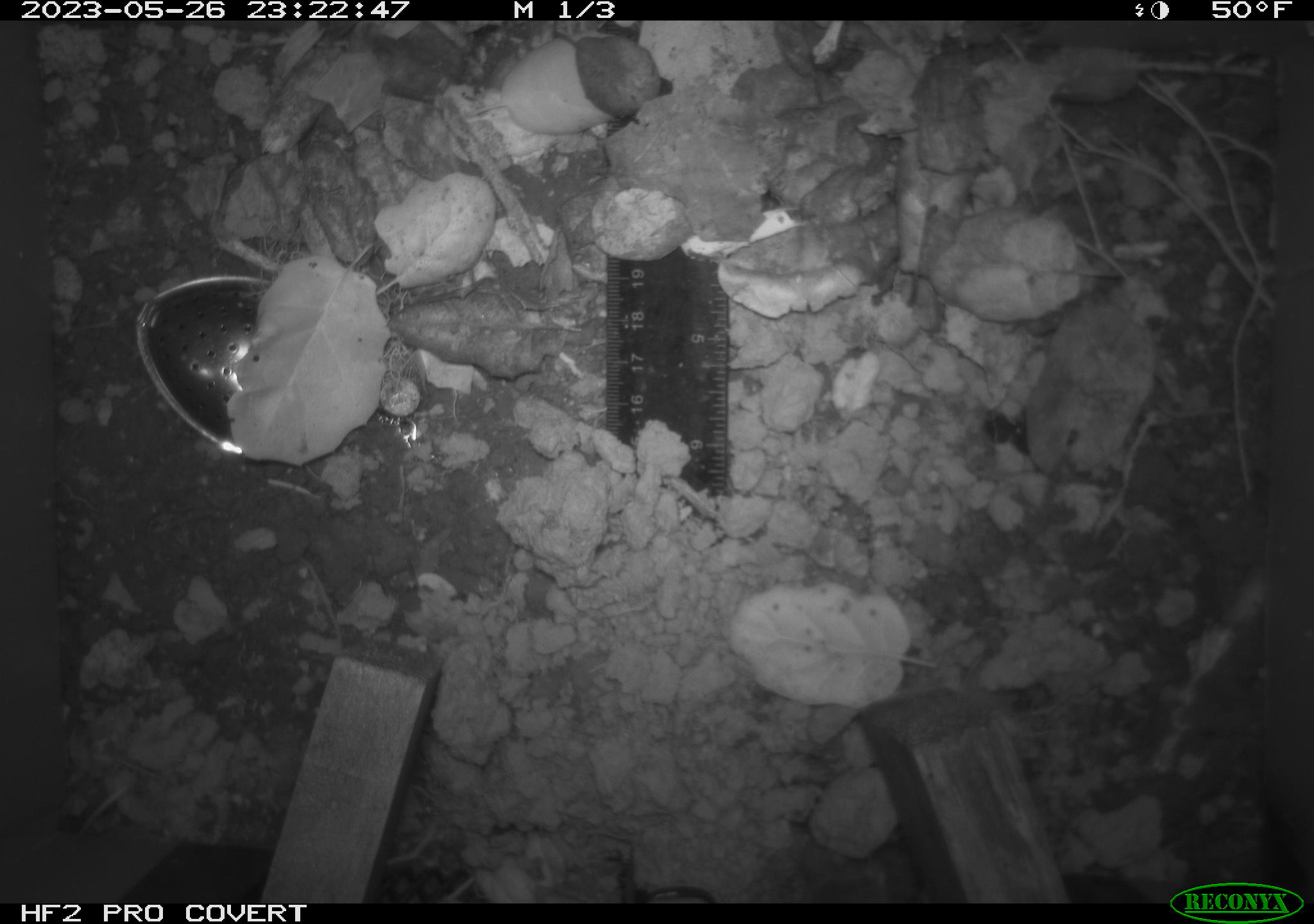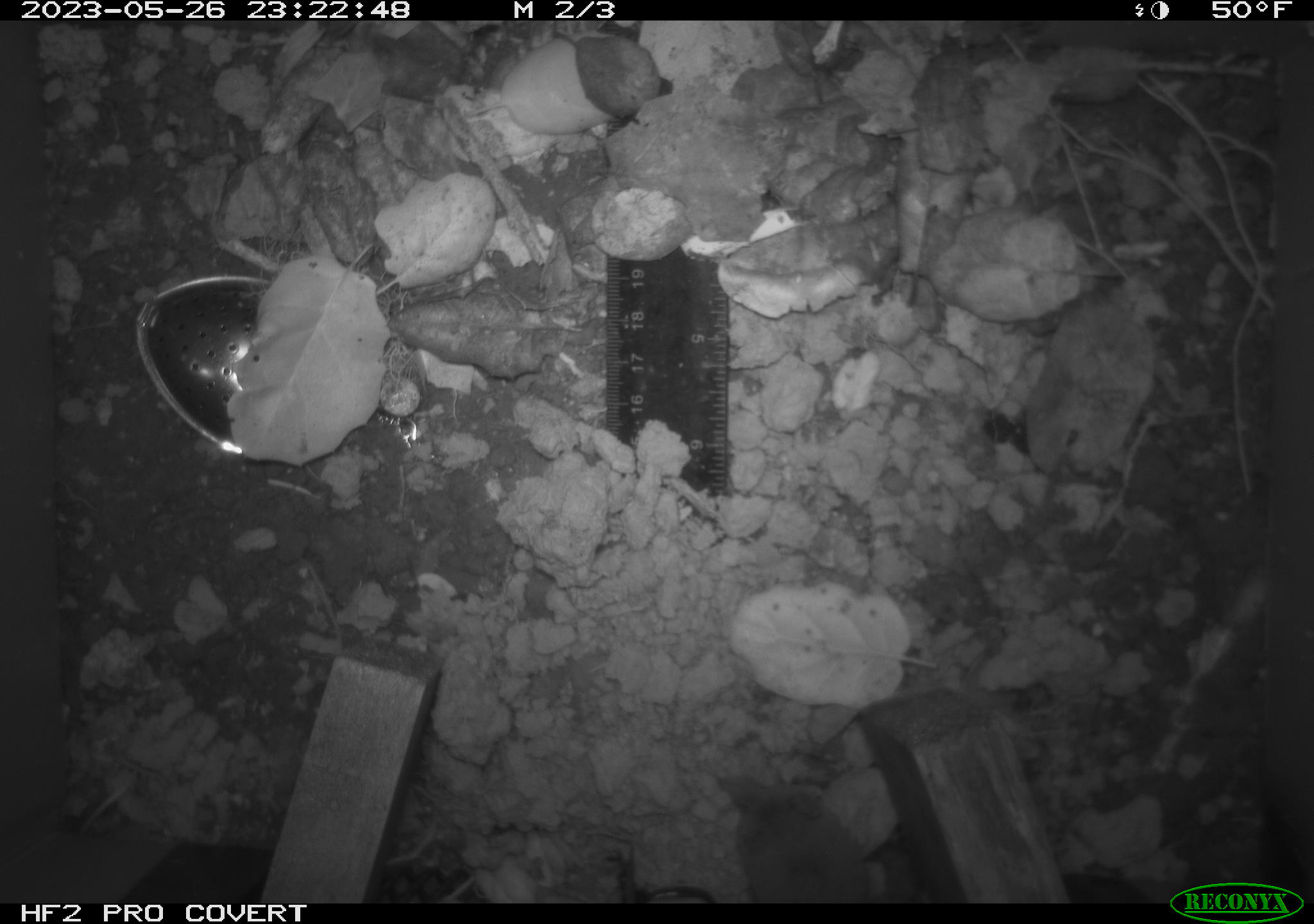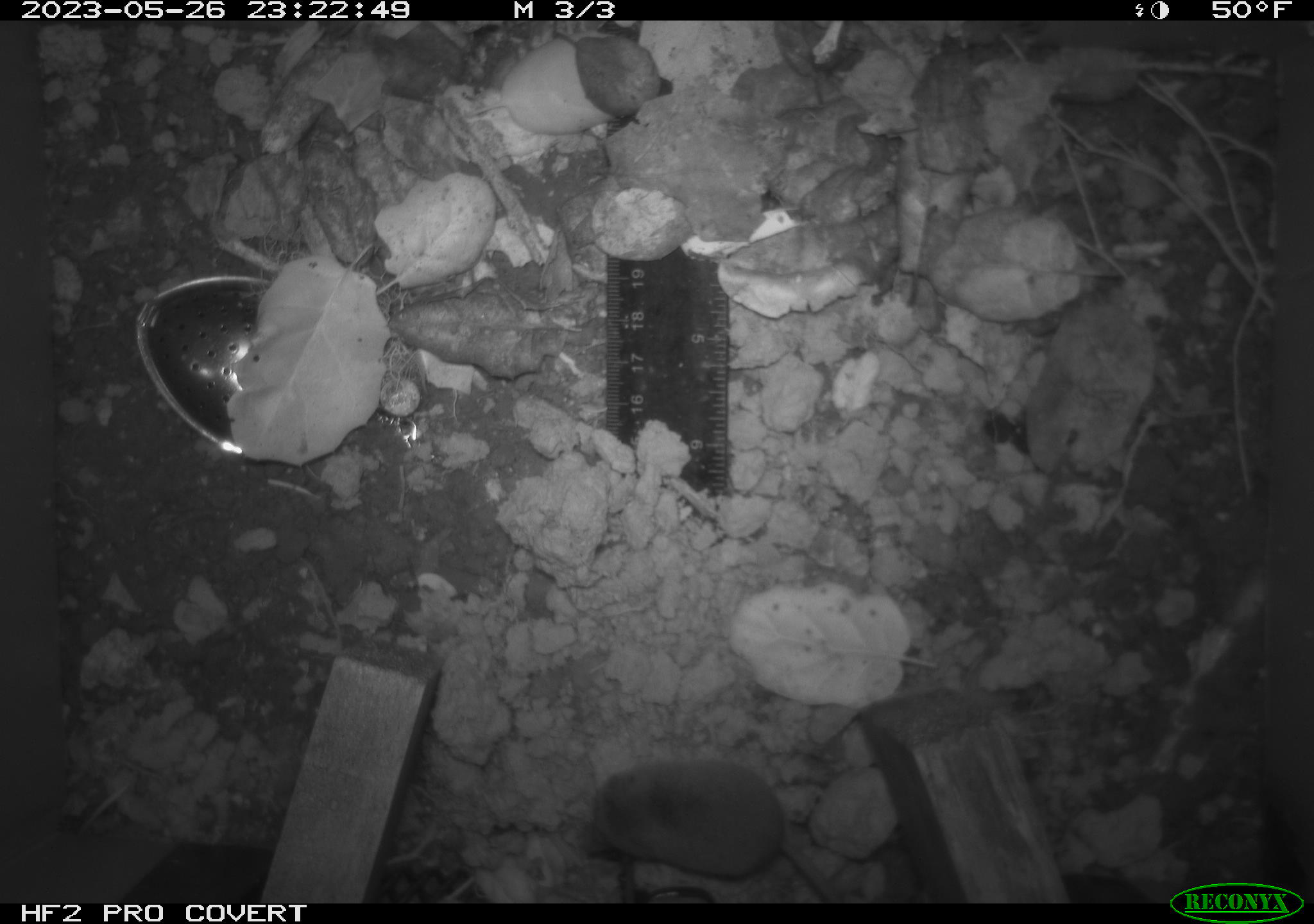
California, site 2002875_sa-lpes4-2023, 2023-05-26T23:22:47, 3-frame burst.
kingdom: Animalia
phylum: Chordata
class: Mammalia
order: Eulipotyphla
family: Soricidae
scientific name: Soricidae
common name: shrews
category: soricidae family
Soricidae family (shrews) (Soricidae).